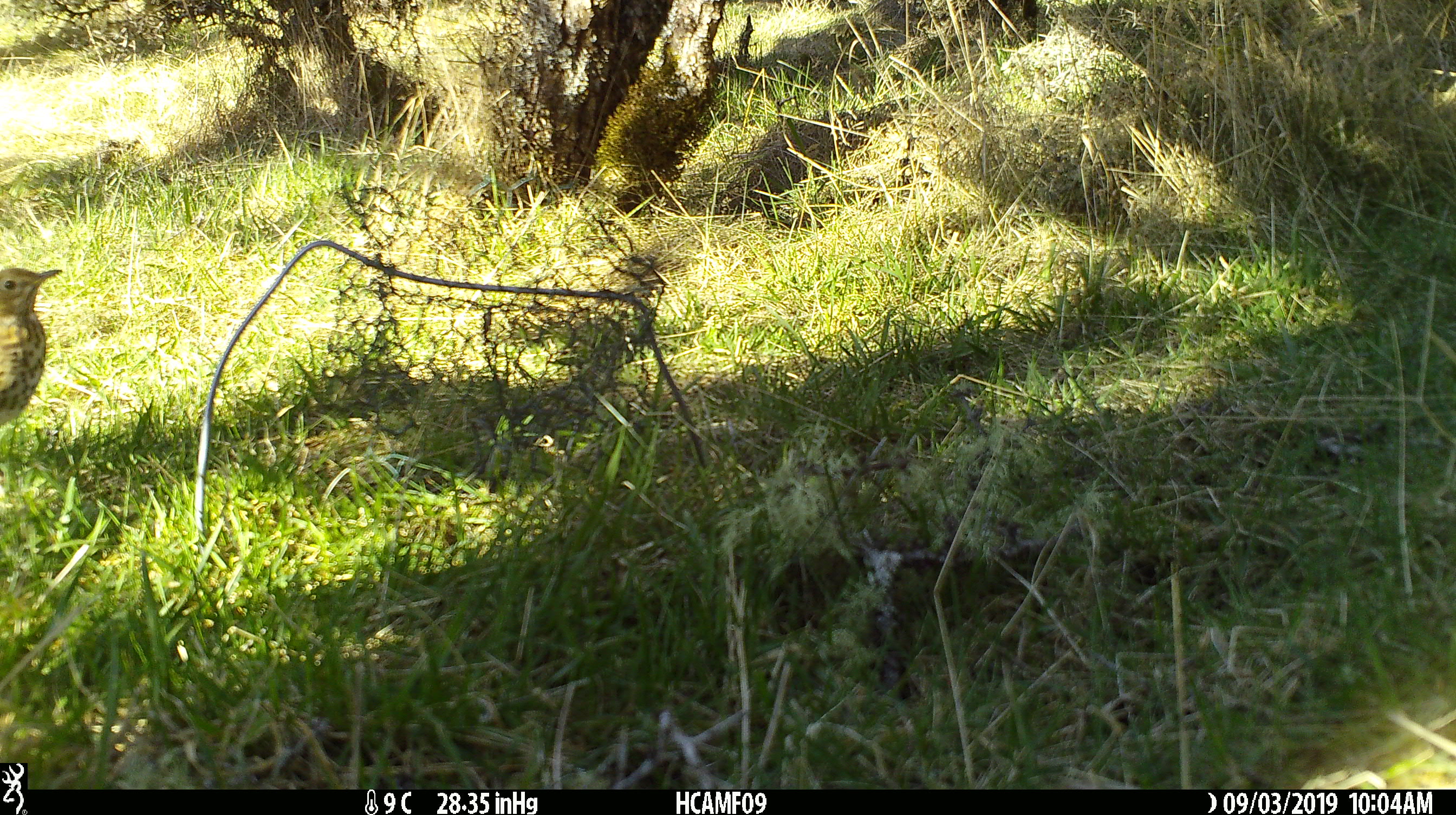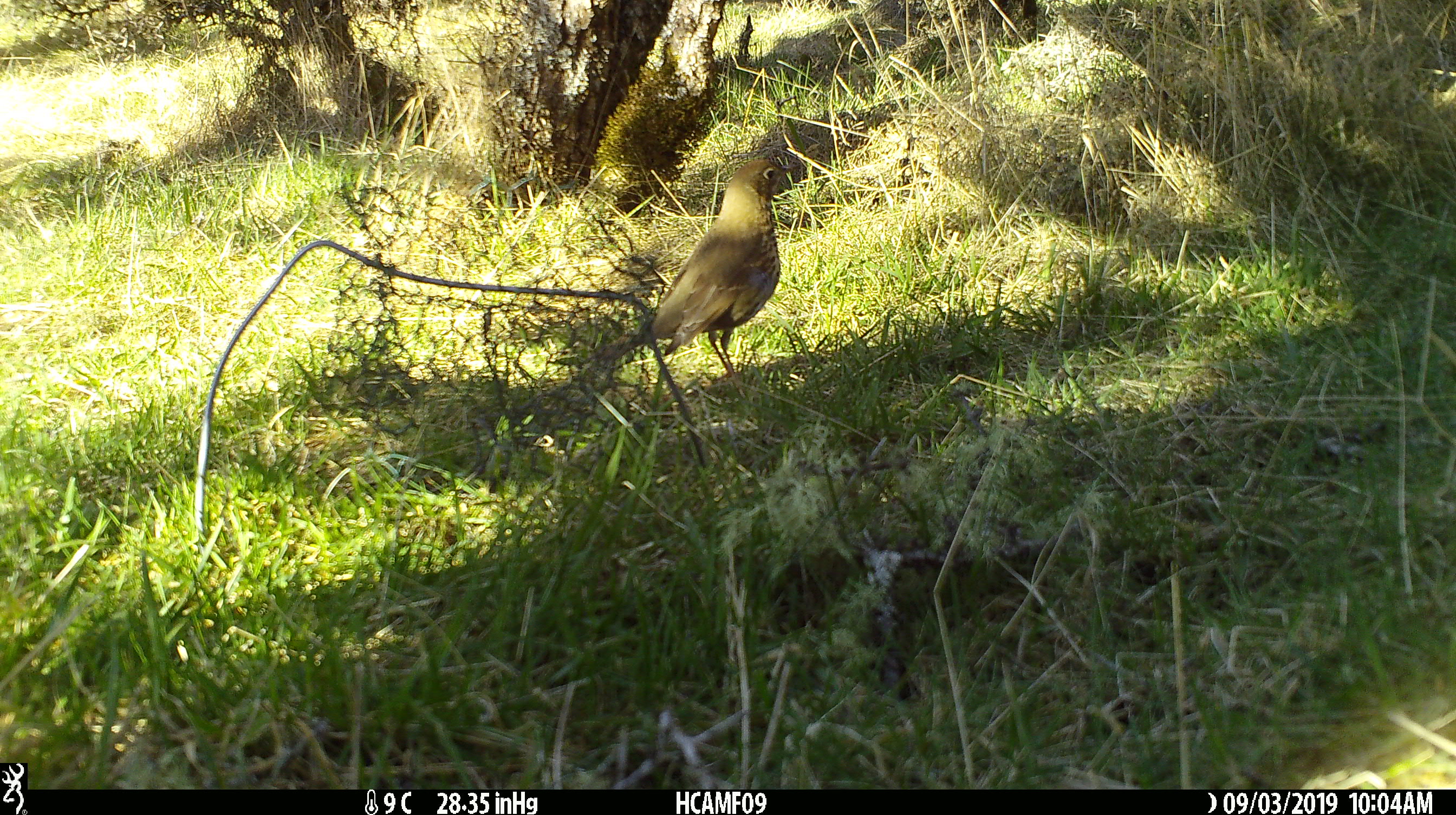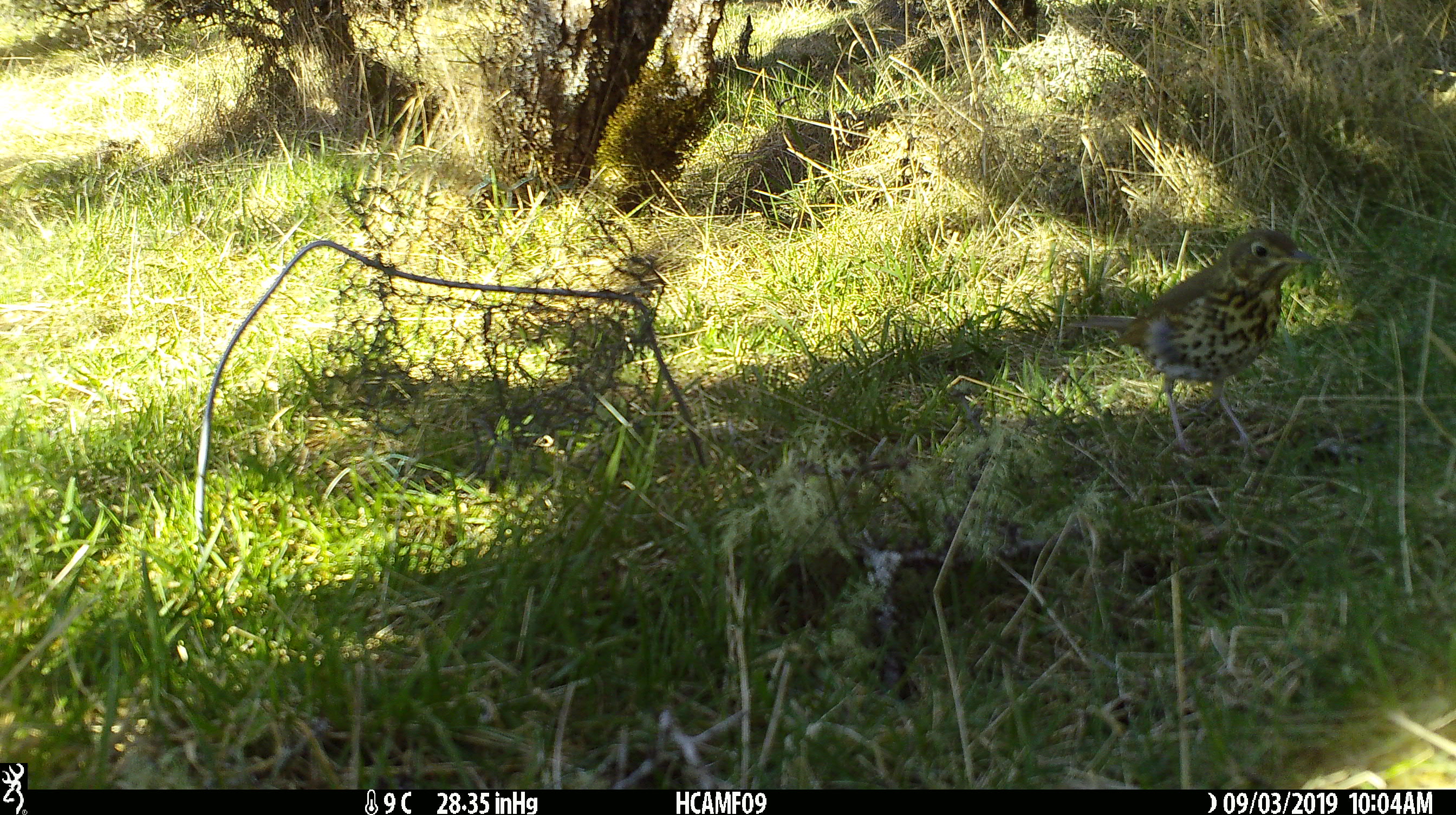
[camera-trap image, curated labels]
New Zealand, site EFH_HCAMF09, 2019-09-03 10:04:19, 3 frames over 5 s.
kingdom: Animalia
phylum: Chordata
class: Aves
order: Passeriformes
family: Turdidae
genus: Turdus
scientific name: Turdus philomelos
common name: song thrush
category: thrush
Thrush (song thrush) (Turdus philomelos).